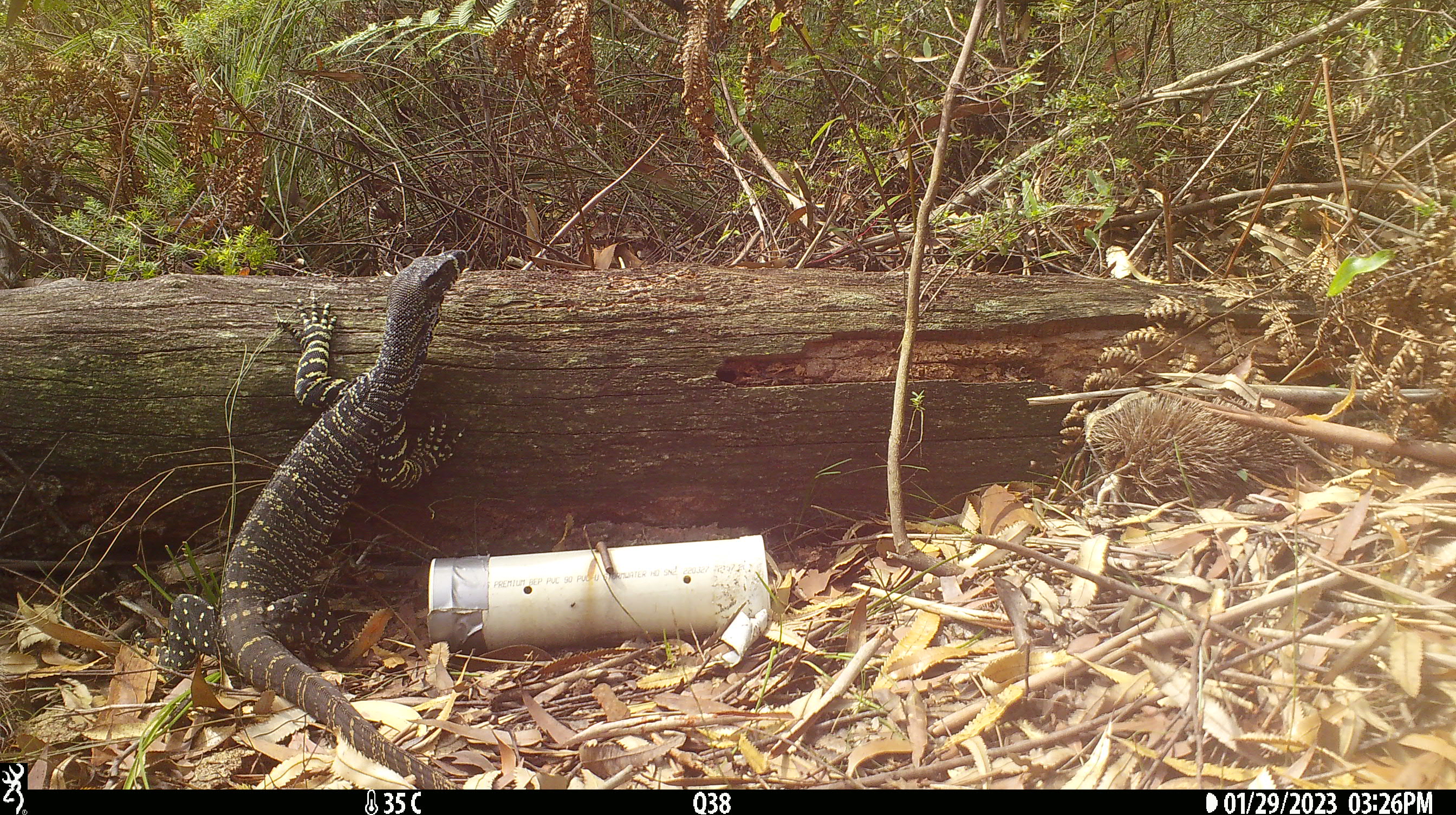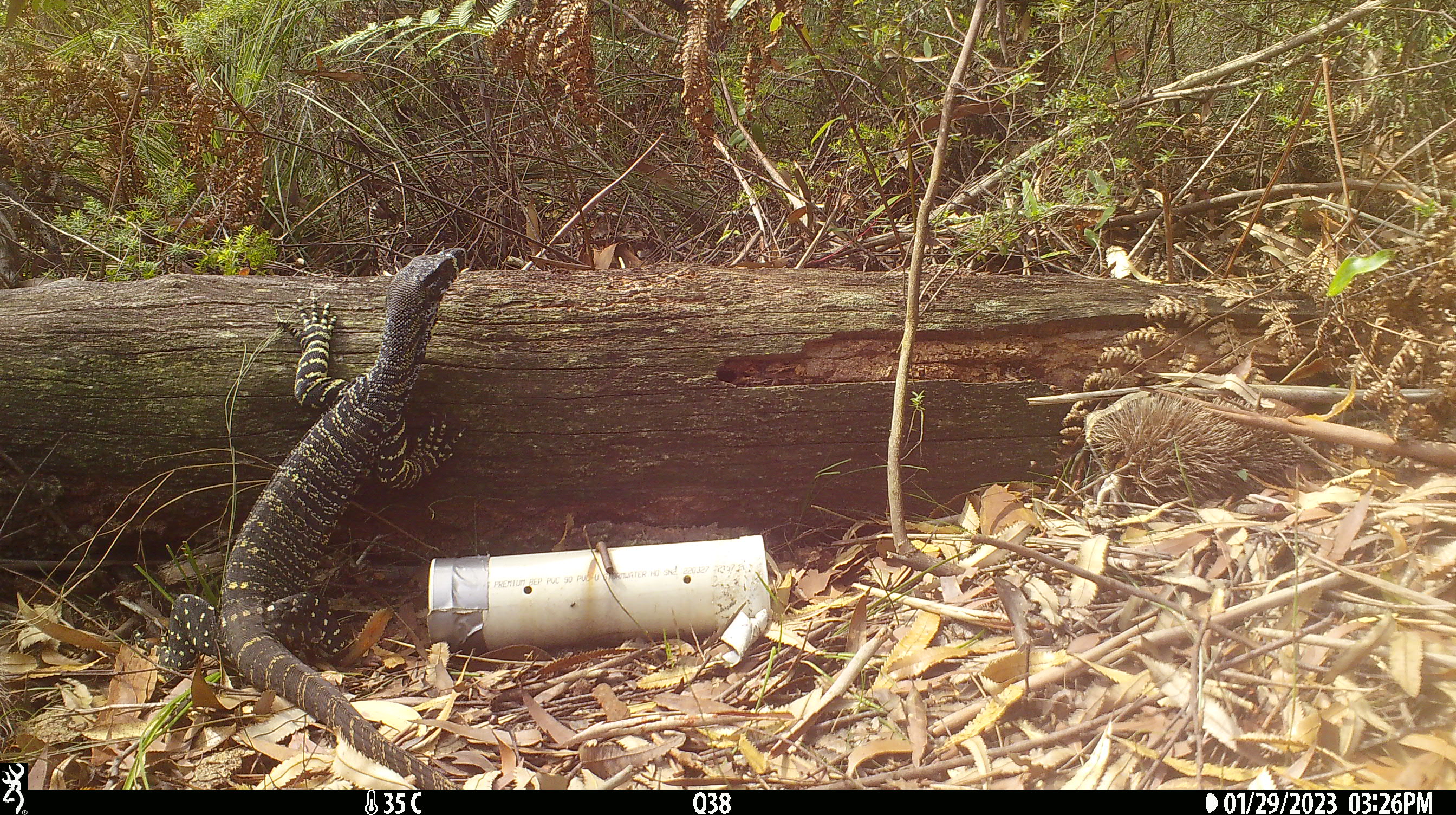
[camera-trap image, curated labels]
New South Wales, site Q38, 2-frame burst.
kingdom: Animalia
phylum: Chordata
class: Reptilia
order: Squamata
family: Varanidae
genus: Varanus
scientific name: Varanus varius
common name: lace monitor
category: goanna